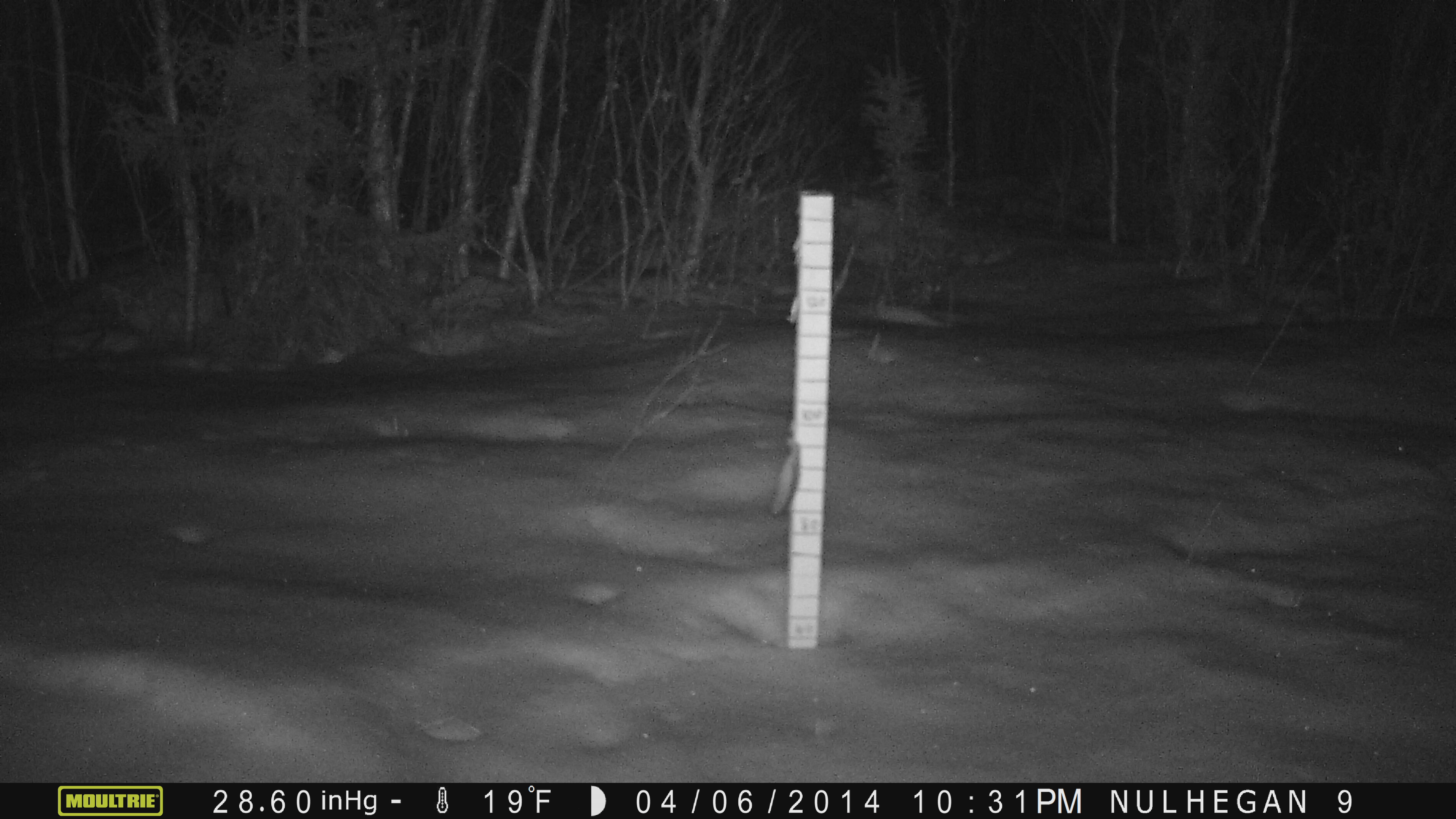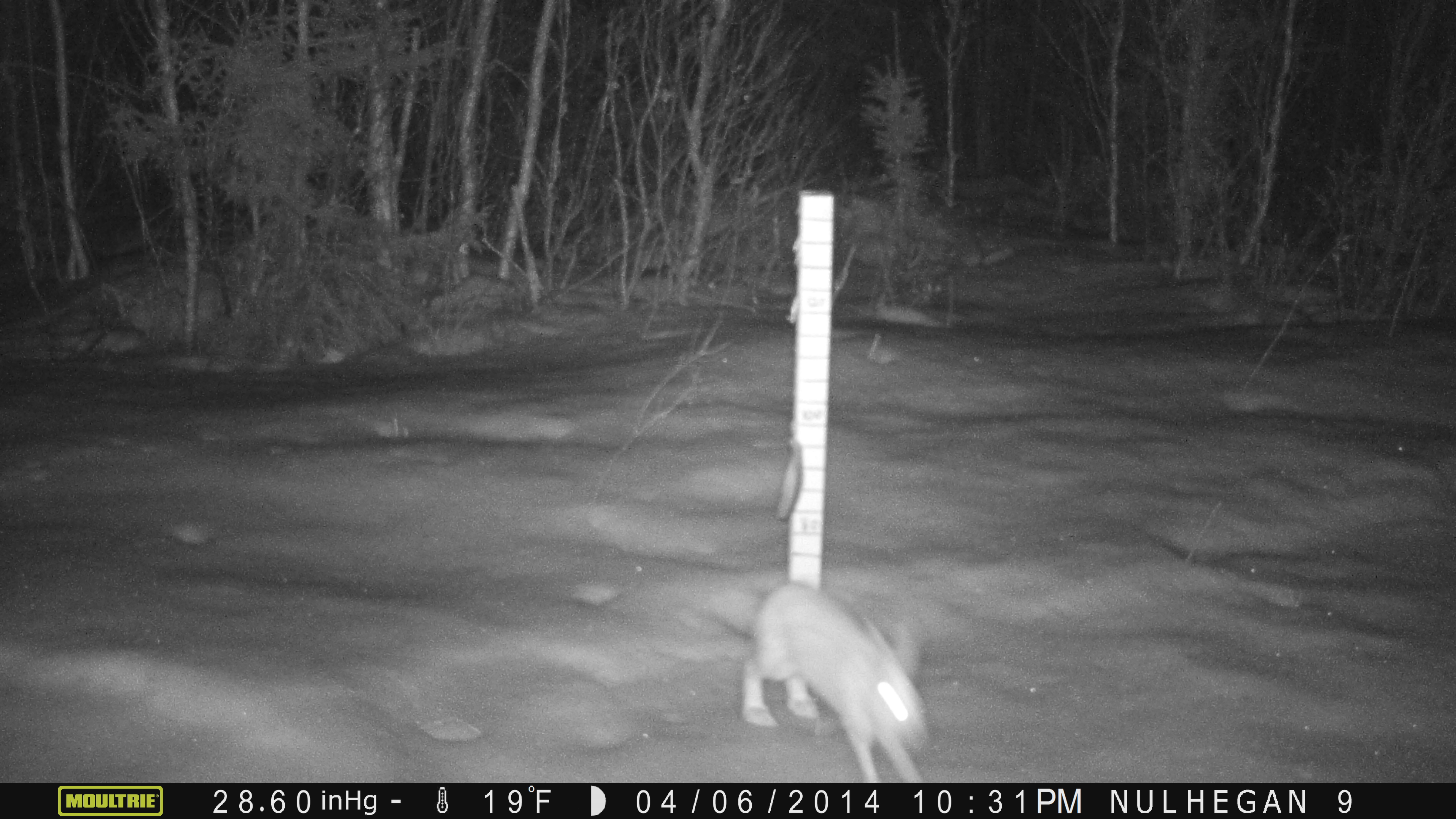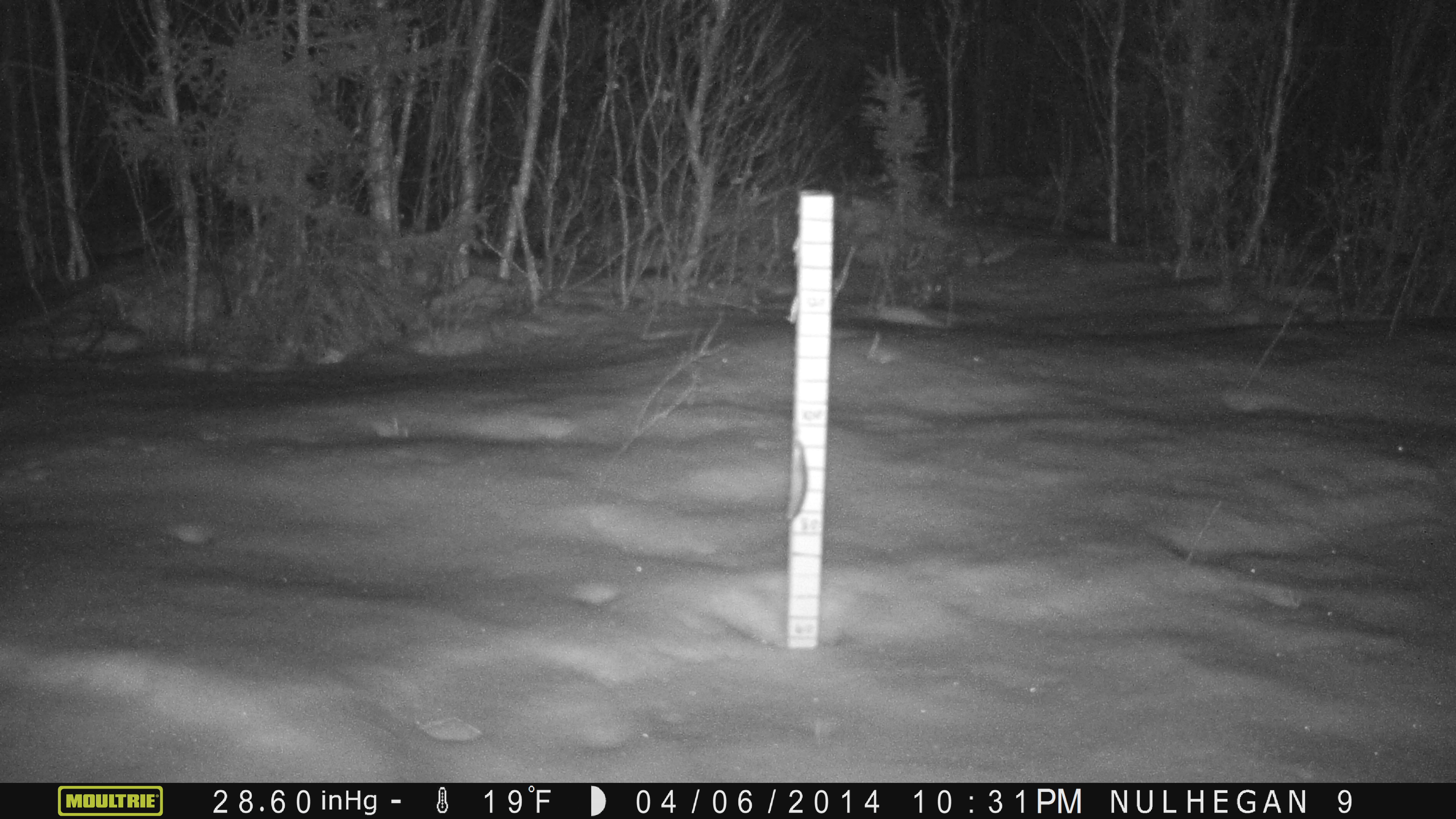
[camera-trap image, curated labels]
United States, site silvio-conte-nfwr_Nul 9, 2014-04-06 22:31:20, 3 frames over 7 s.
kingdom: Animalia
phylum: Chordata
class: Mammalia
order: Lagomorpha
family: Leporidae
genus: Lepus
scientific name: Lepus americanus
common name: snowshoe hare